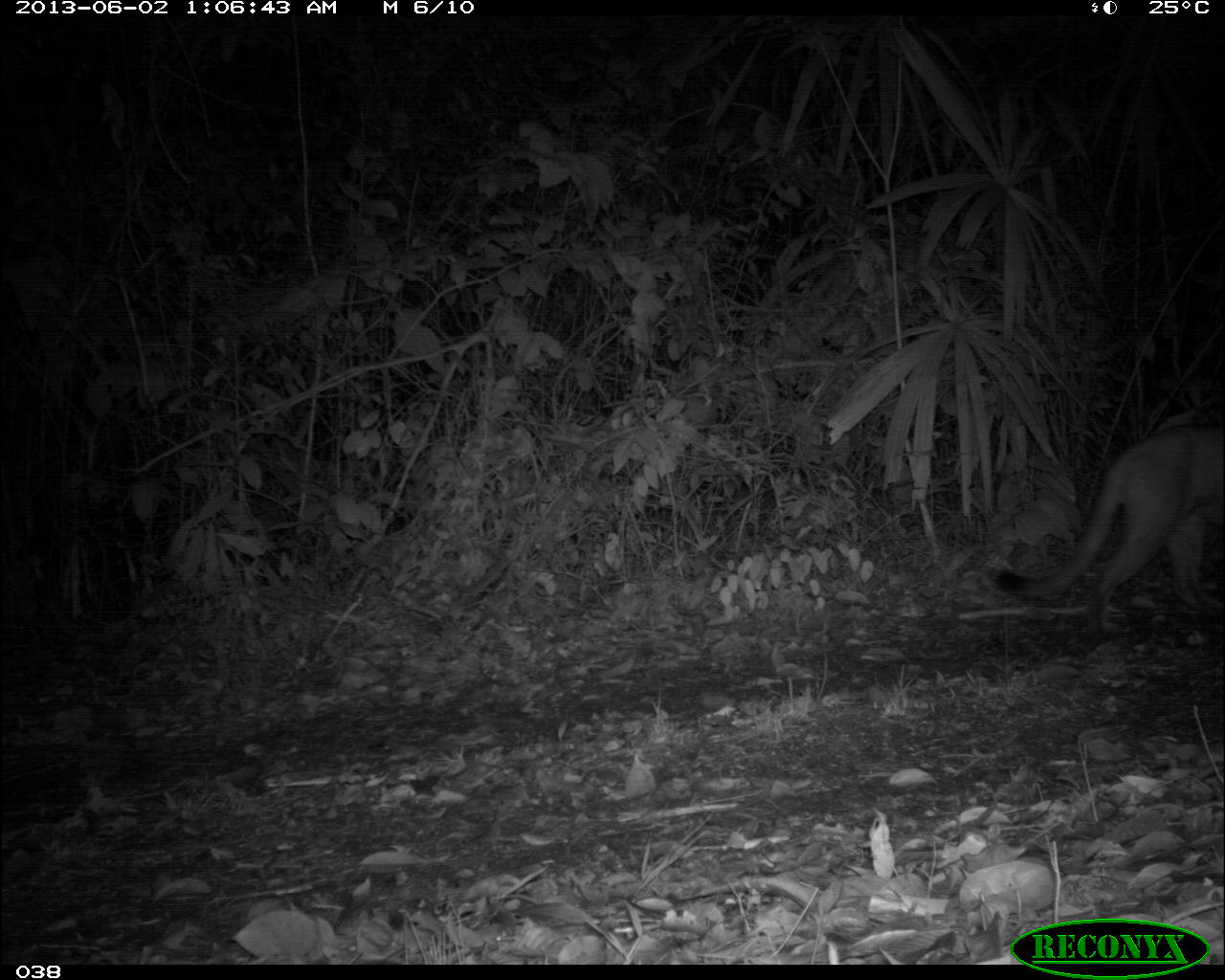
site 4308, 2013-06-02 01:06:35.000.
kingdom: Animalia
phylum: Chordata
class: Mammalia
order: Carnivora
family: Felidae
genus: Puma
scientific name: Puma concolor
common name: mountain lion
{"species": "Puma concolor (mountain lion)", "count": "1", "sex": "male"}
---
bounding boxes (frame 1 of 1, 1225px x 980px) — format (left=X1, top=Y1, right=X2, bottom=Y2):
puma concolor: (left=992, top=423, right=1225, bottom=635)